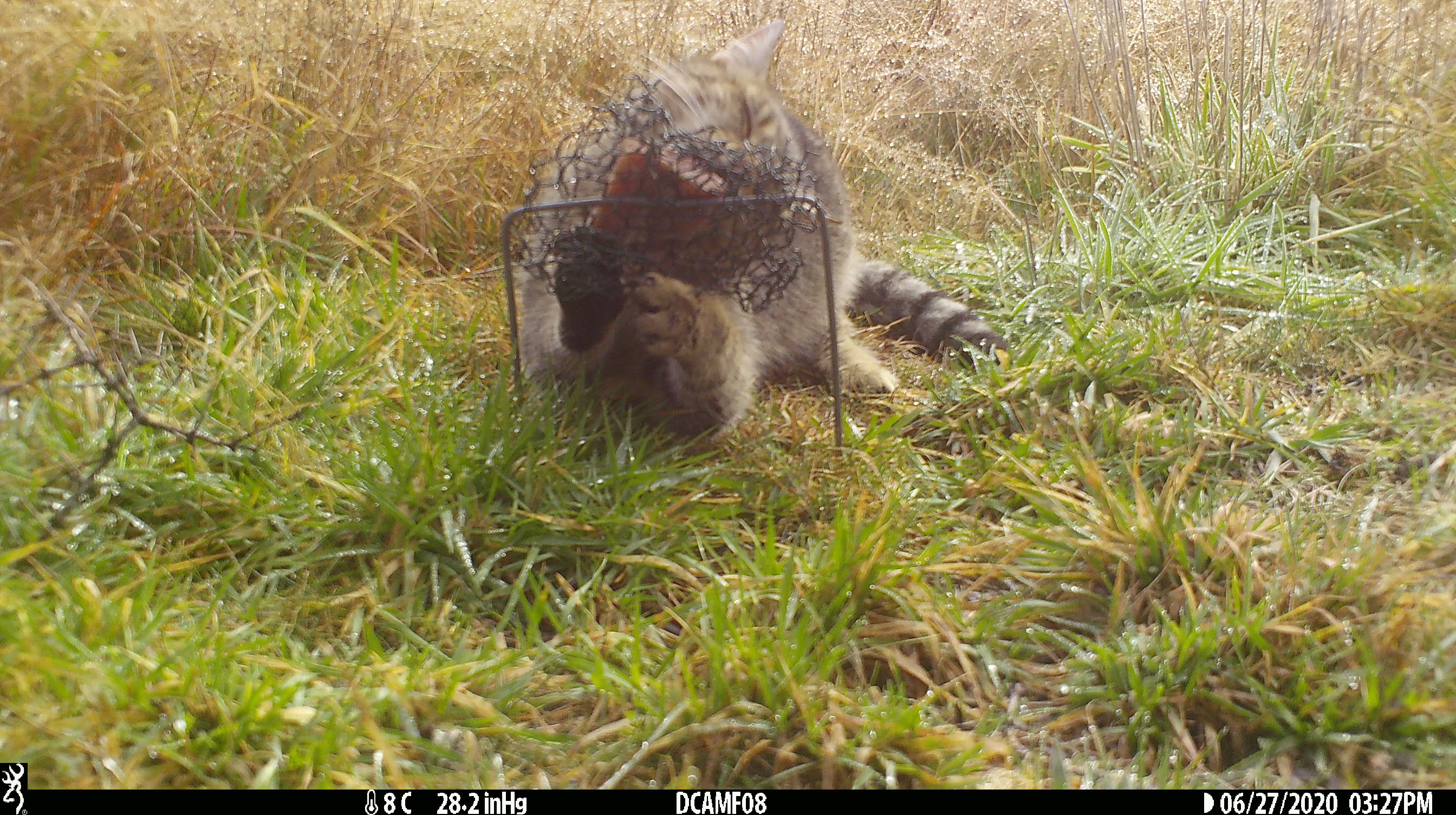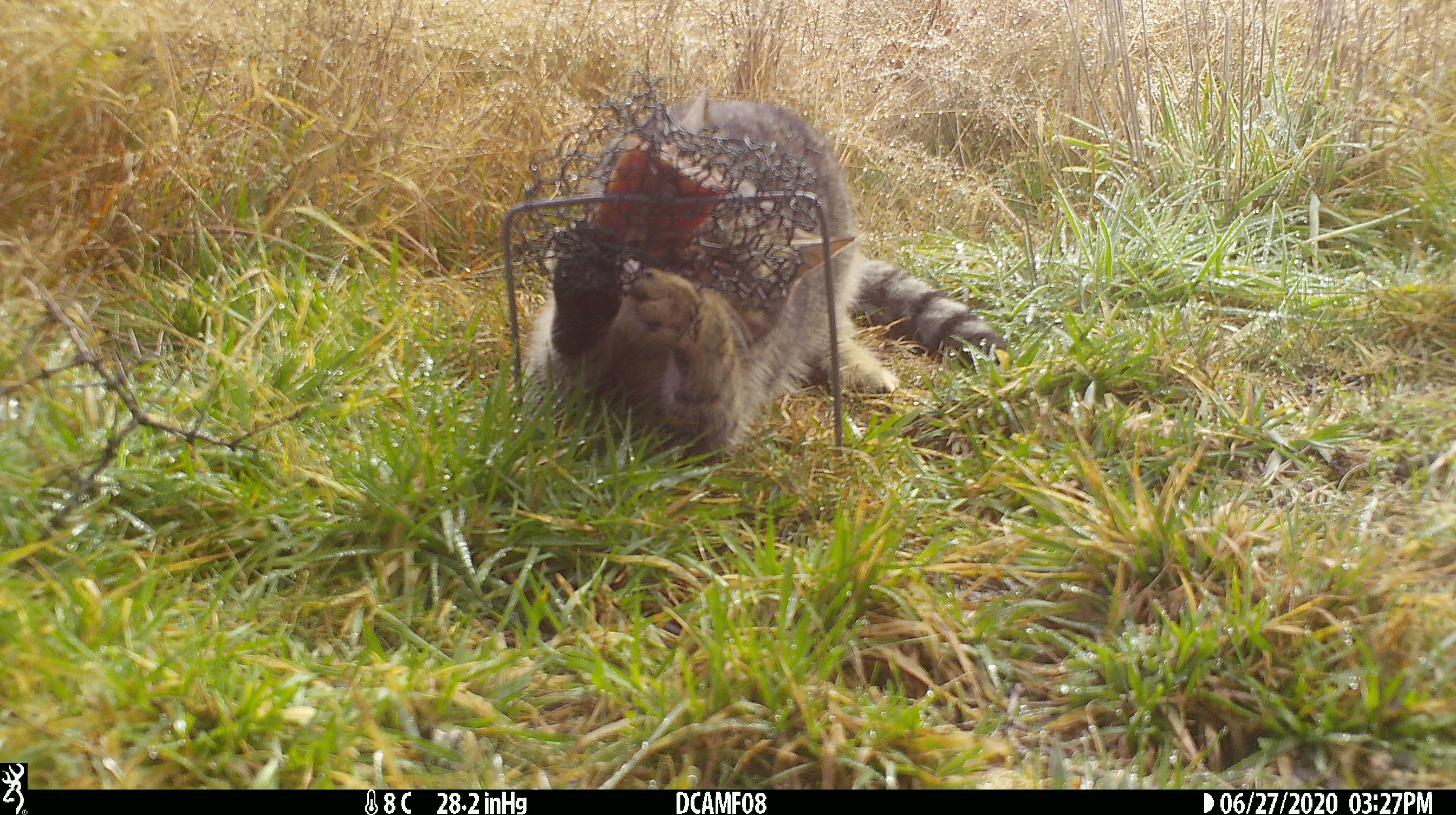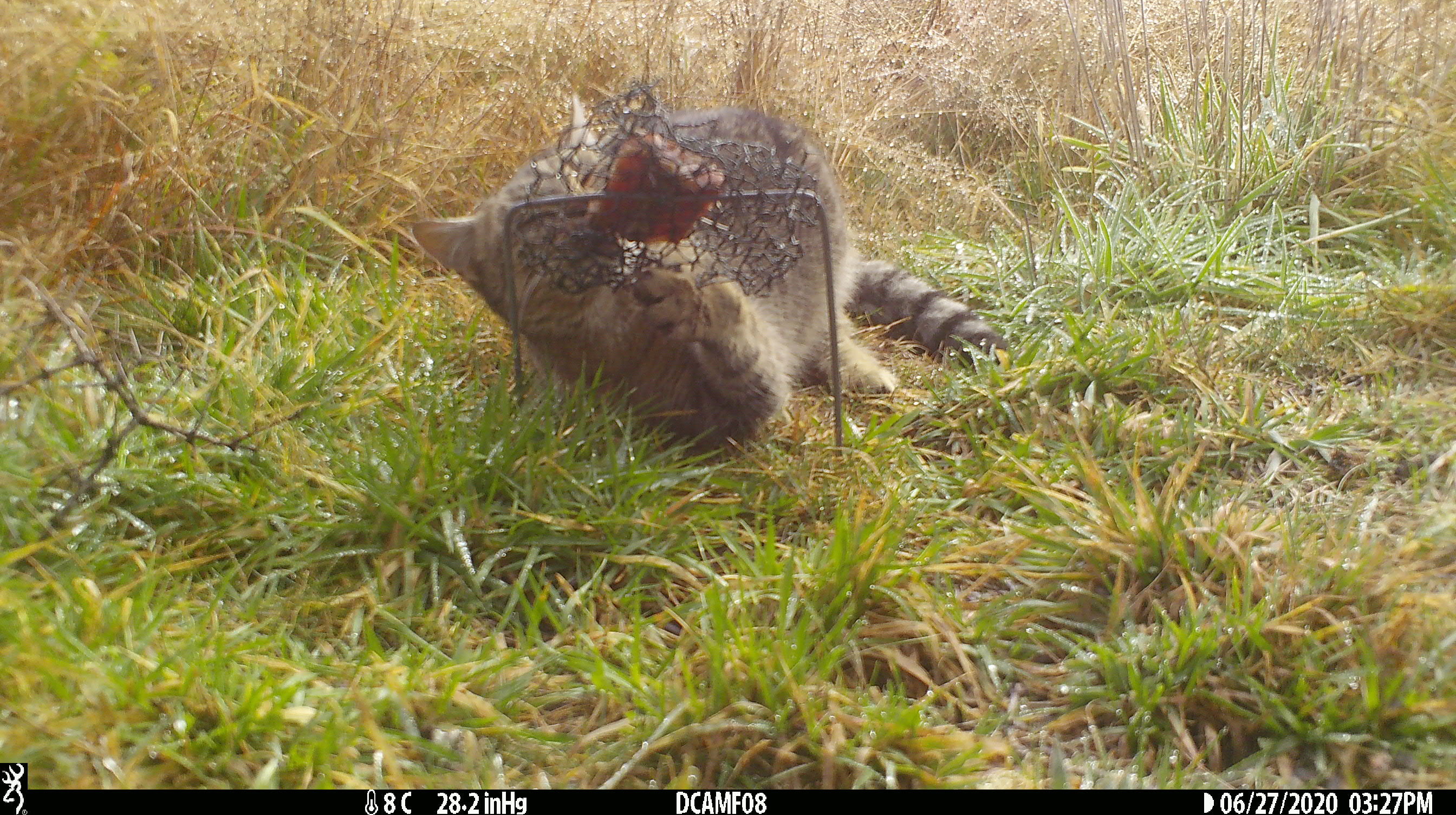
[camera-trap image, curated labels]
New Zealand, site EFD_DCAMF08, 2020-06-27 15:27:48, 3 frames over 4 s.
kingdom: Animalia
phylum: Chordata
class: Mammalia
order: Carnivora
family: Felidae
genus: Felis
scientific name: Felis catus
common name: domestic cat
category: cat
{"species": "cat (domestic cat) (Felis catus)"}